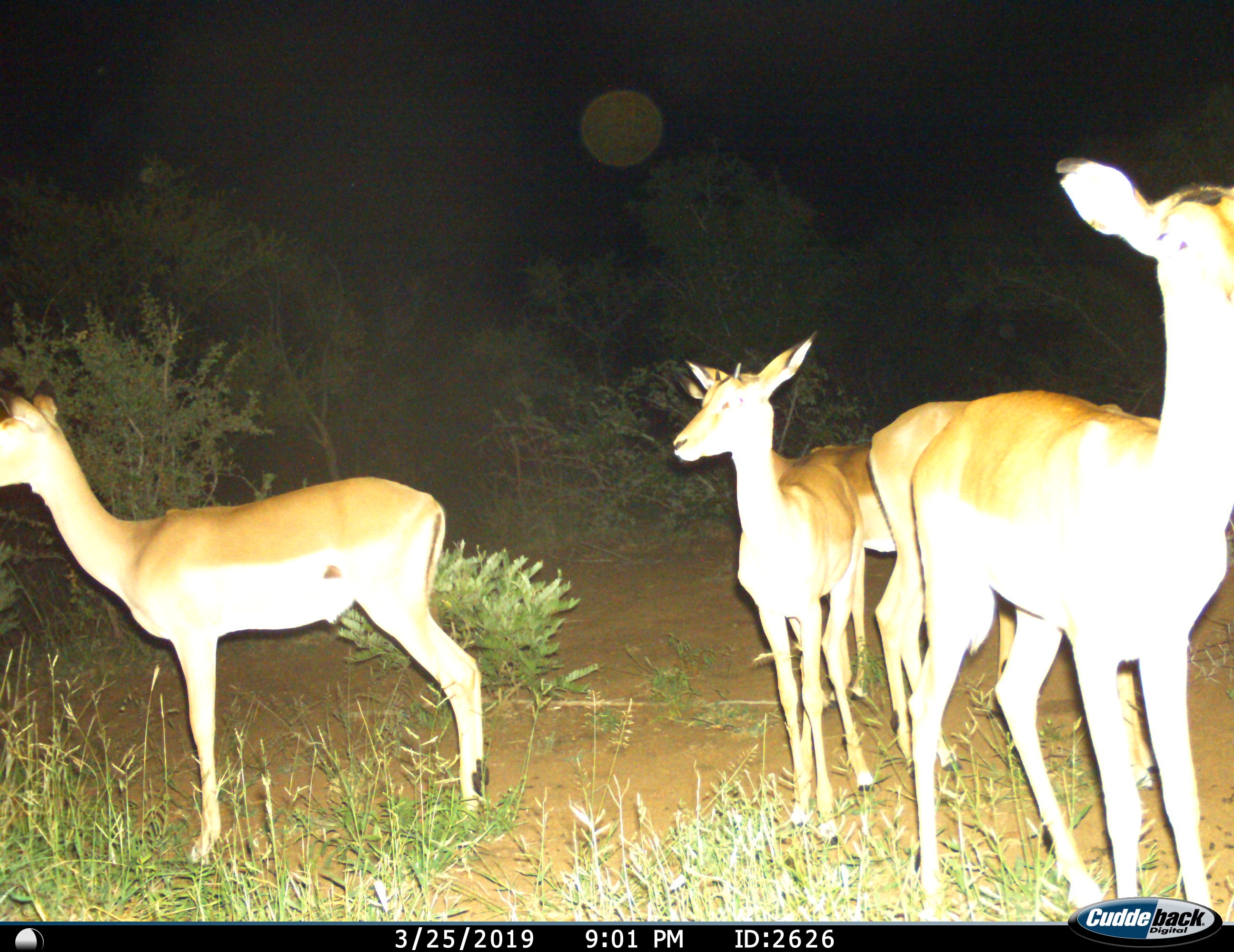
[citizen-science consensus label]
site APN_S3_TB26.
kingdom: Animalia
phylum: Chordata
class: Mammalia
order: Artiodactyla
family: Bovidae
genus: Aepyceros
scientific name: Aepyceros melampus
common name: impala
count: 4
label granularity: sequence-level